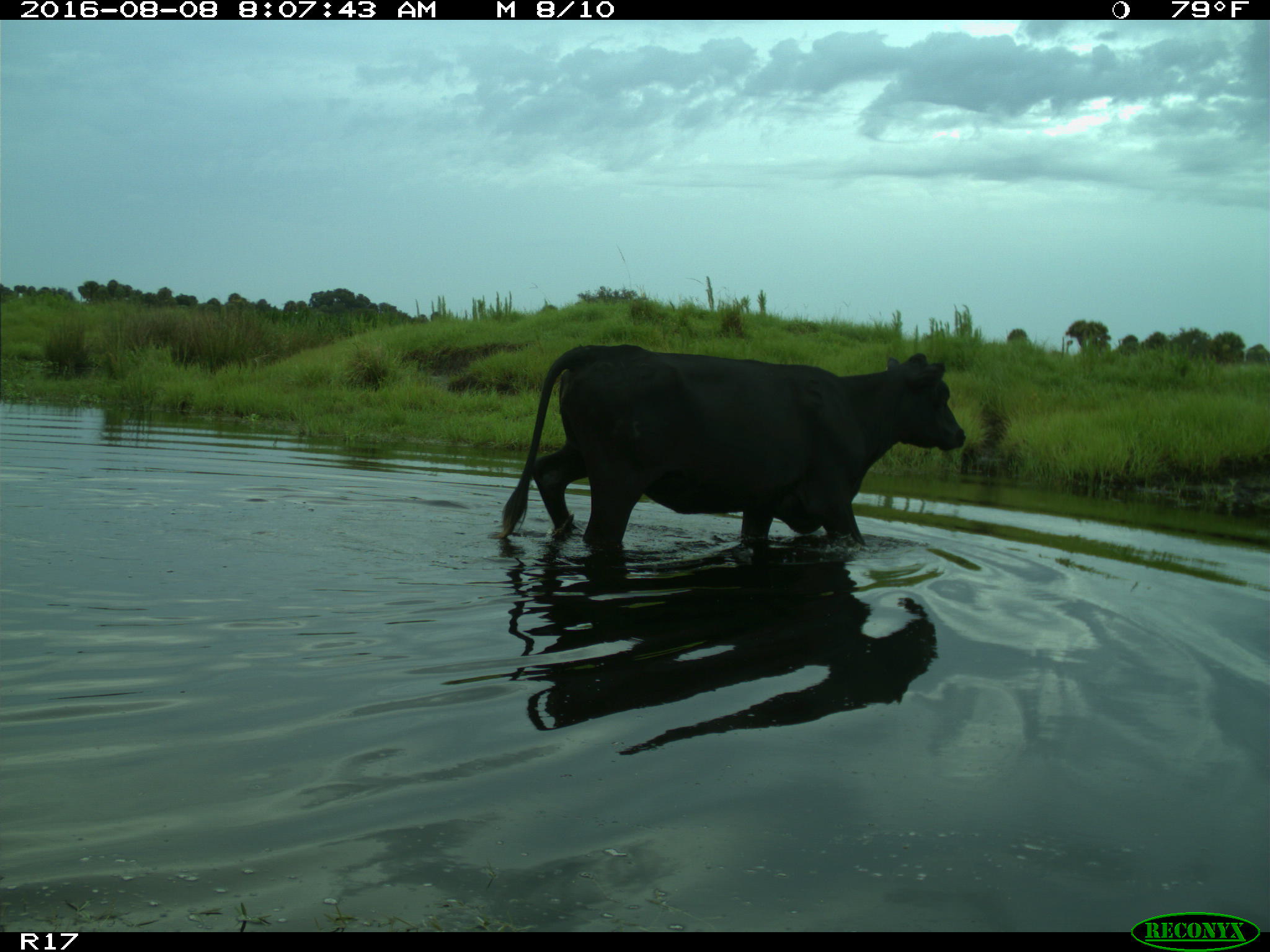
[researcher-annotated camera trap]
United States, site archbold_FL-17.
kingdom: Animalia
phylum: Chordata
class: Mammalia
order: Artiodactyla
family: Bovidae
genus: Bos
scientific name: Bos taurus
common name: domestic cow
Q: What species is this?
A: Bos taurus (domestic cow).